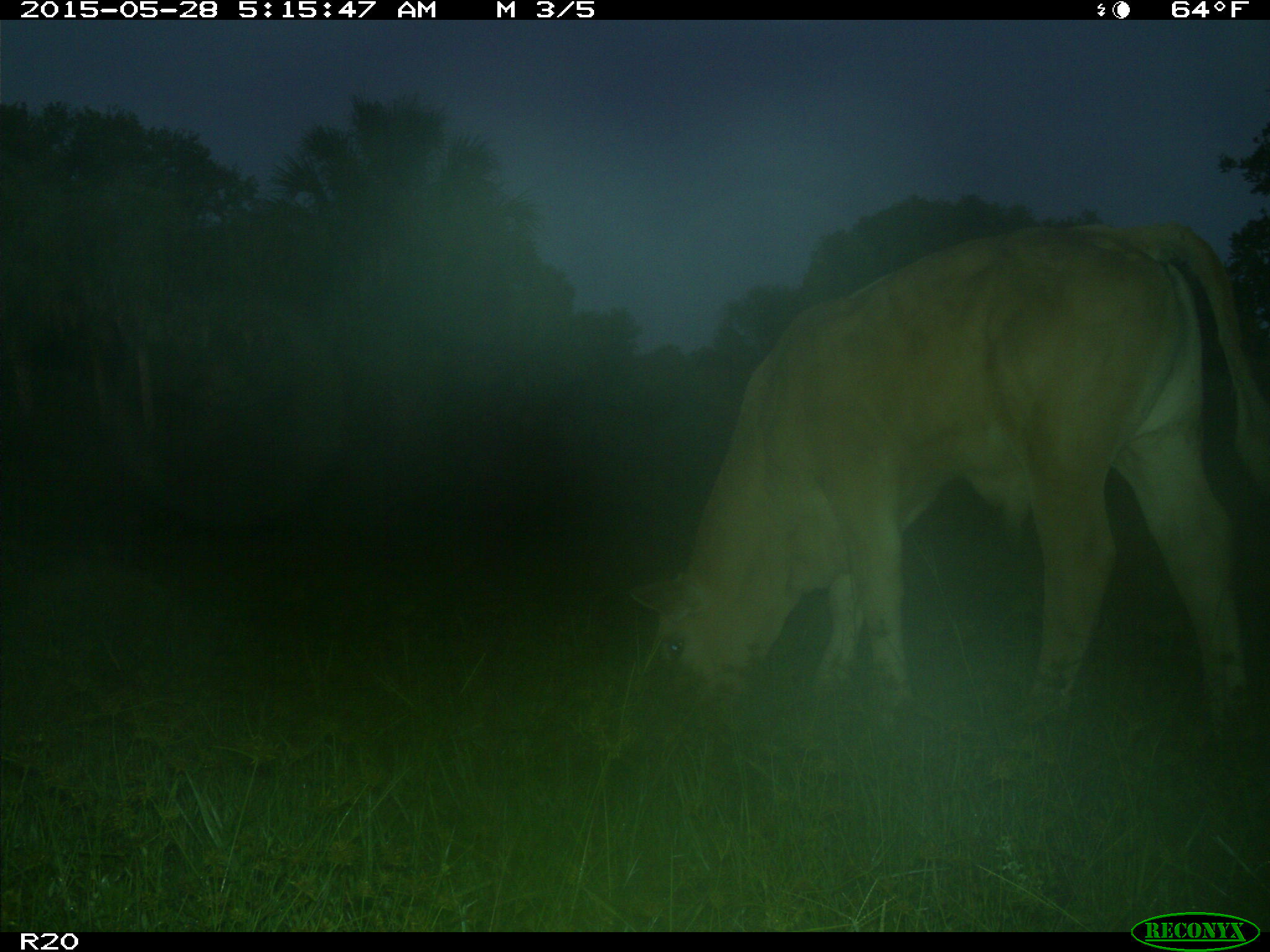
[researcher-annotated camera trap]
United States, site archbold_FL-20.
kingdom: Animalia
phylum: Chordata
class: Mammalia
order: Artiodactyla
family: Bovidae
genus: Bos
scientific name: Bos taurus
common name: domestic cow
Bos taurus (domestic cow).